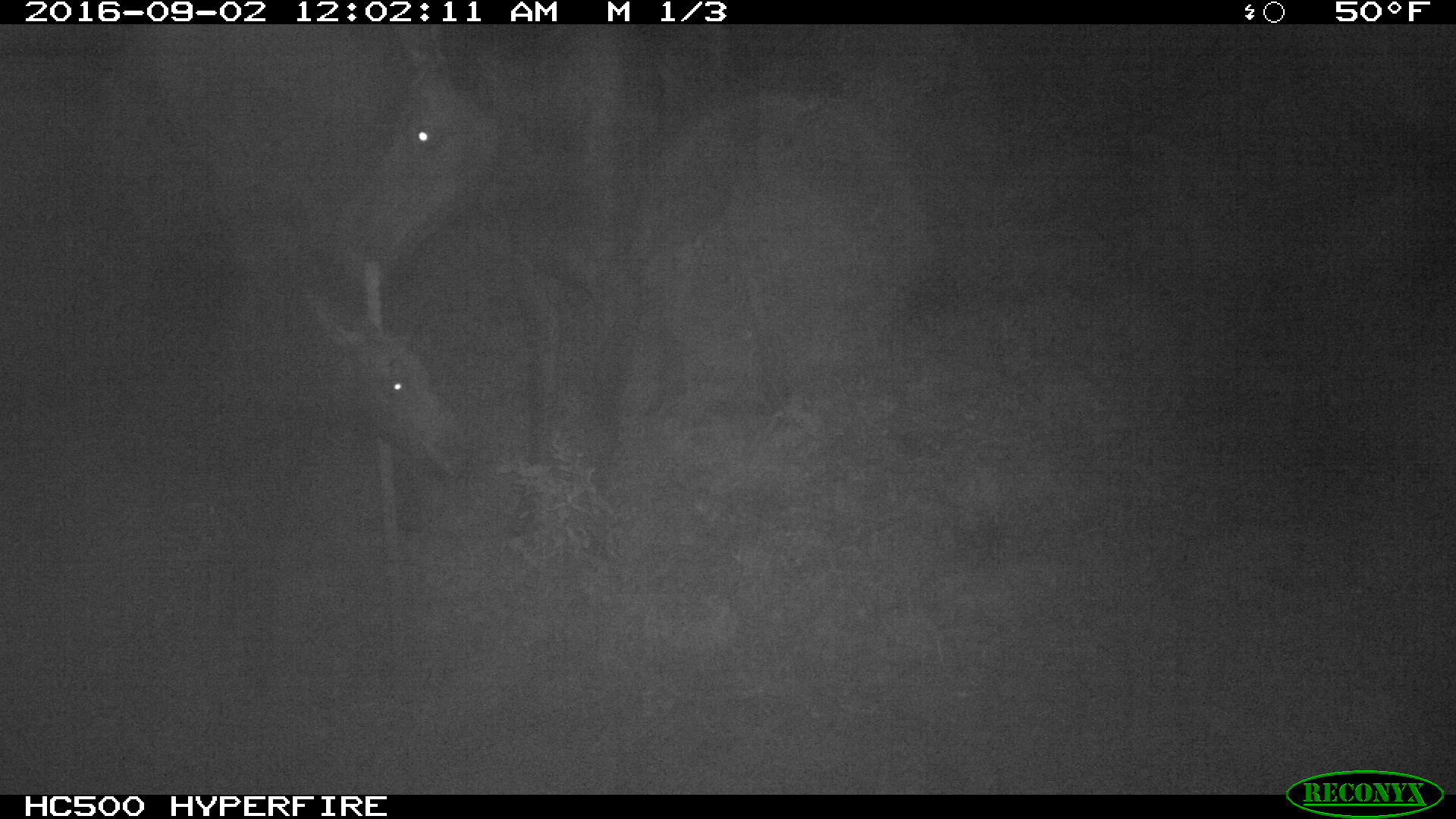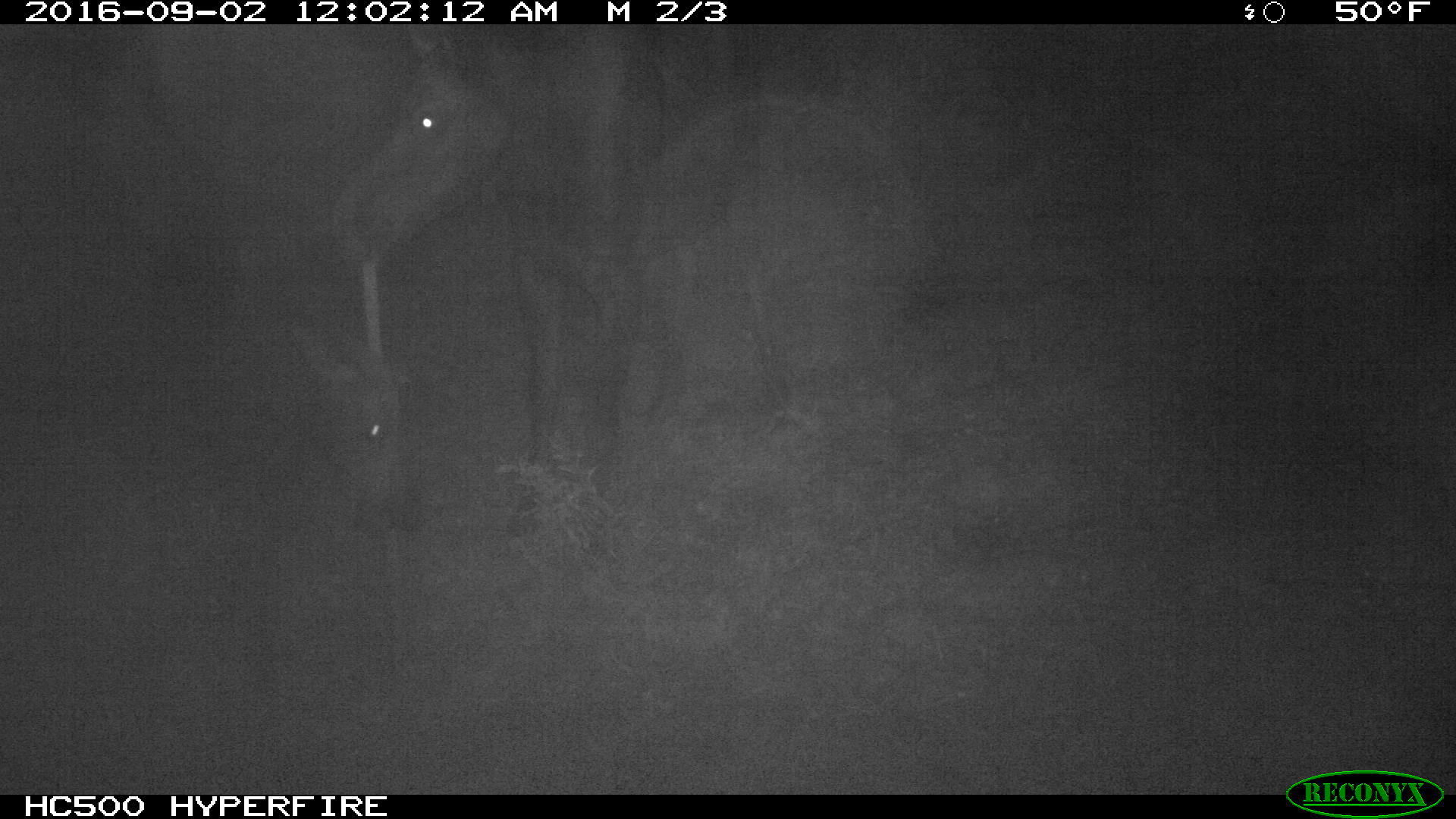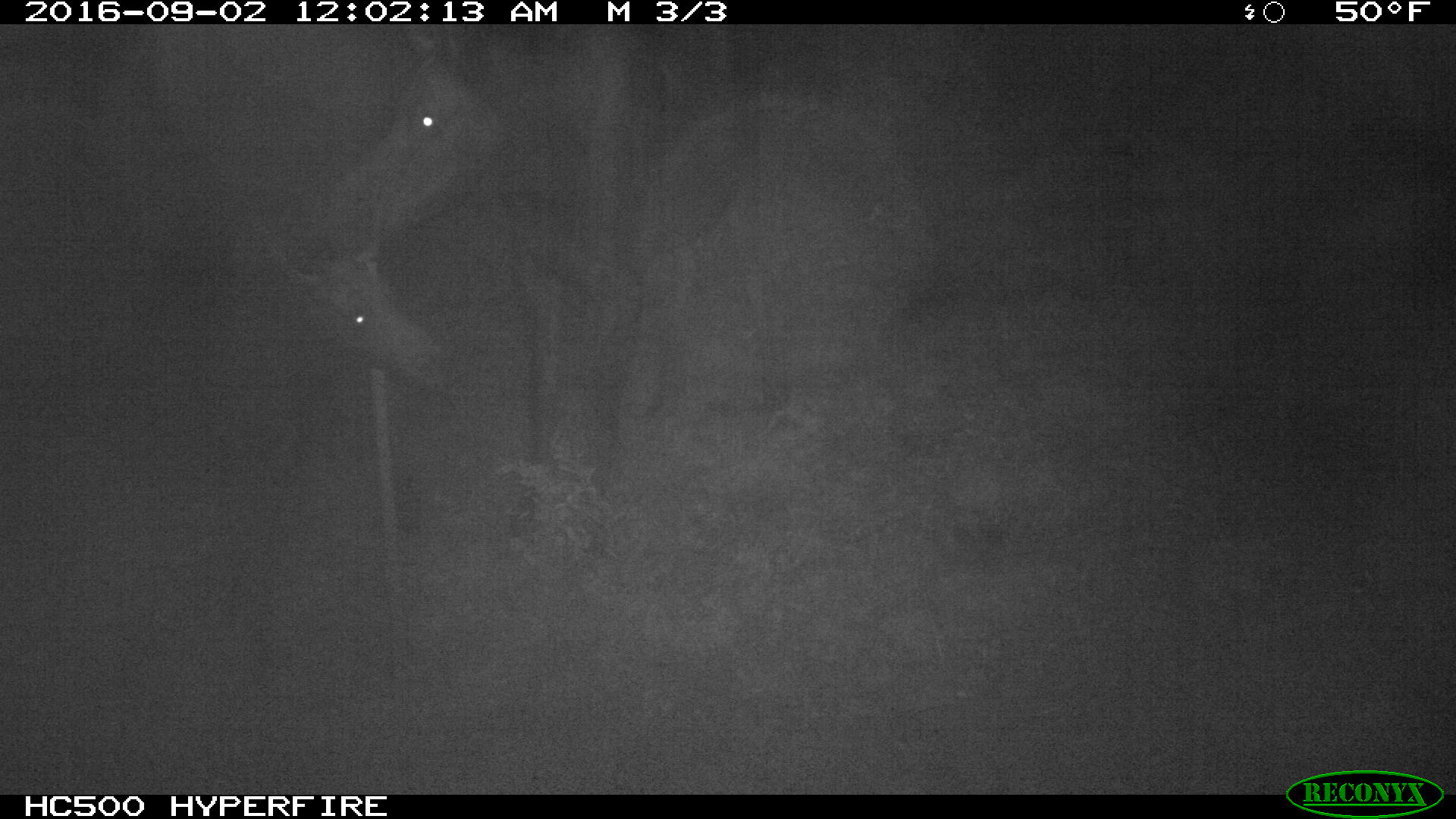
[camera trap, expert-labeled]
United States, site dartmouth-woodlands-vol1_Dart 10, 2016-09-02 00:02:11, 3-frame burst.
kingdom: Animalia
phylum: Chordata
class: Mammalia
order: Artiodactyla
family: Cervidae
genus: Alces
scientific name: Alces alces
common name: moose